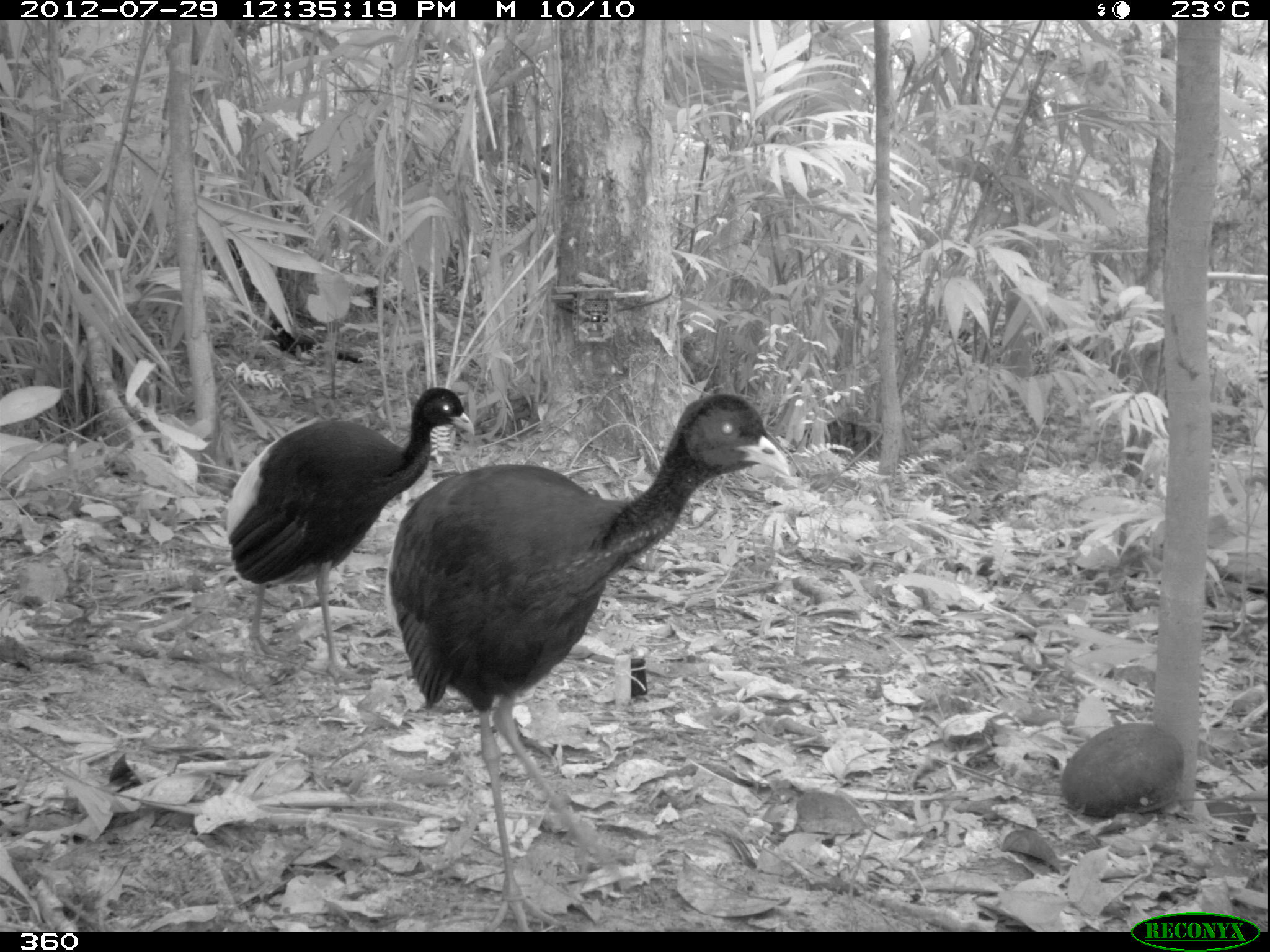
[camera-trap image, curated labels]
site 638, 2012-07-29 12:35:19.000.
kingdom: Animalia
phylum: Chordata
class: Aves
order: Gruiformes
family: Psophiidae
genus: Psophia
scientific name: Psophia leucoptera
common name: pale-winged trumpeter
Psophia leucoptera (pale-winged trumpeter).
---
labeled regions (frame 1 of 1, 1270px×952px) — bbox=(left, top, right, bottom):
psophia leucoptera: bbox=(388, 392, 789, 927); bbox=(225, 388, 472, 678)